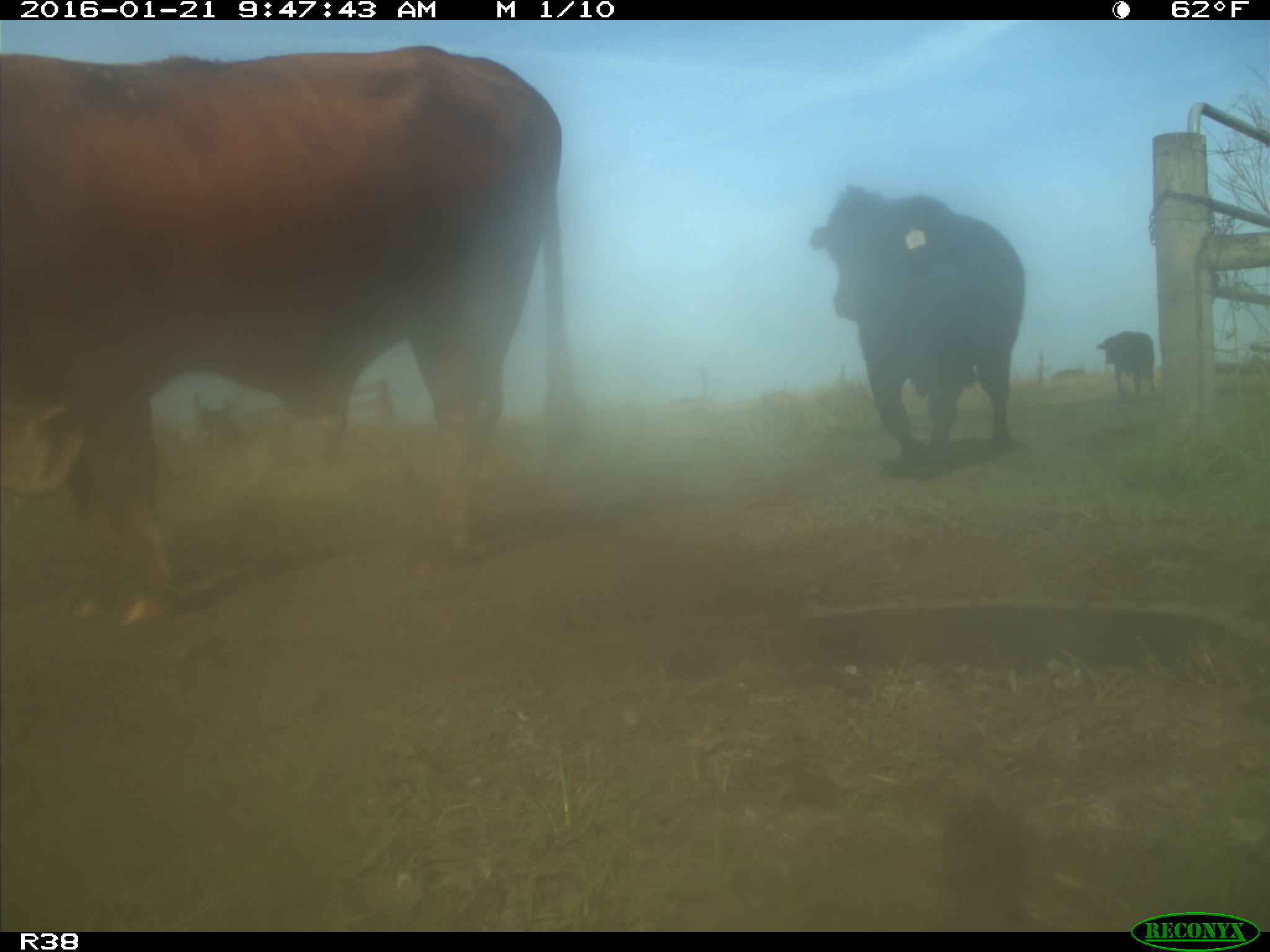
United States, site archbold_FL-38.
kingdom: Animalia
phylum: Chordata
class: Mammalia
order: Artiodactyla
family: Bovidae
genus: Bos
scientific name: Bos taurus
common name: domestic cow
Bos taurus (domestic cow).